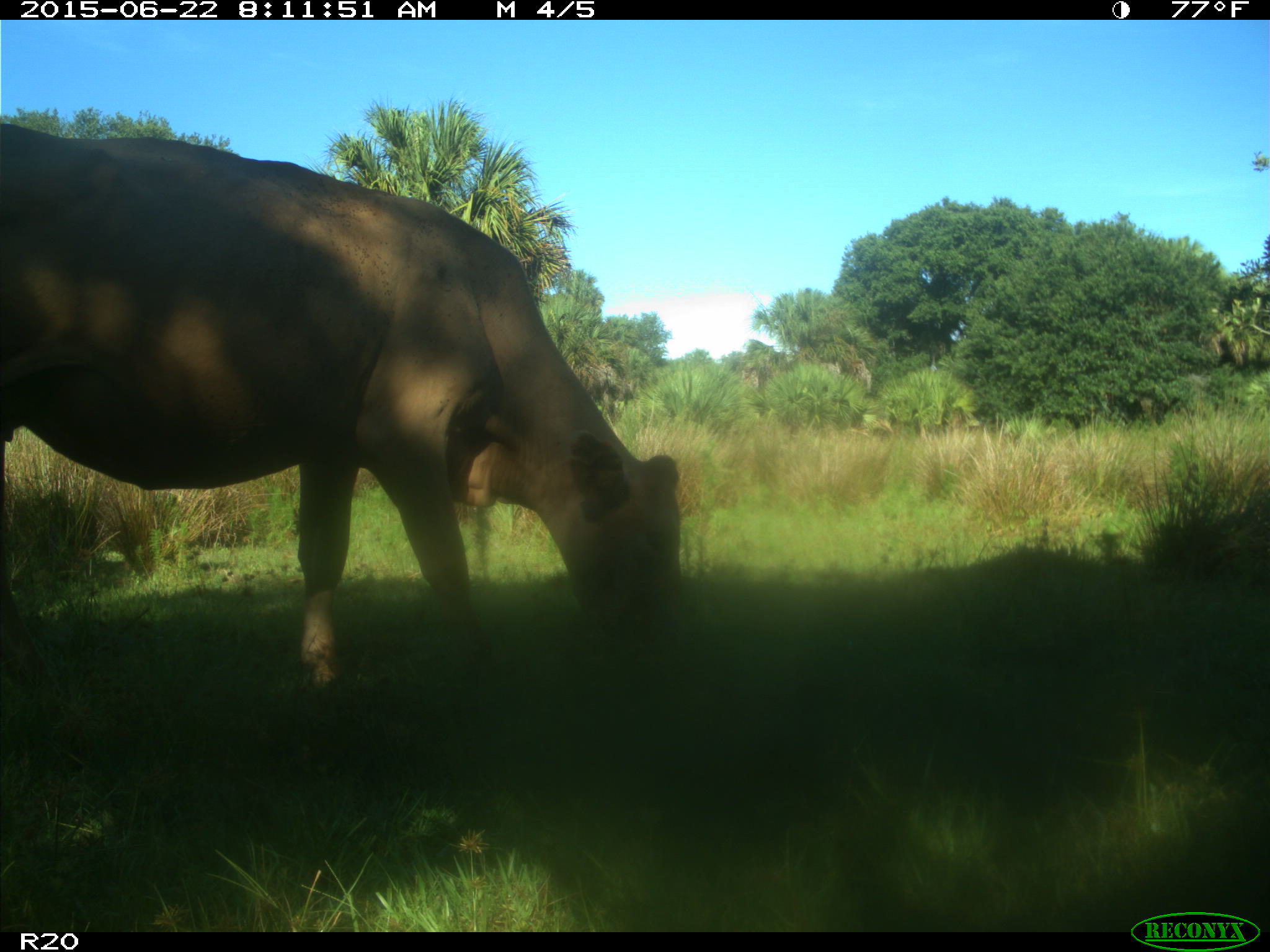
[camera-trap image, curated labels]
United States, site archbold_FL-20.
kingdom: Animalia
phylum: Chordata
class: Mammalia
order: Artiodactyla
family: Bovidae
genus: Bos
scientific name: Bos taurus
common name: domestic cow